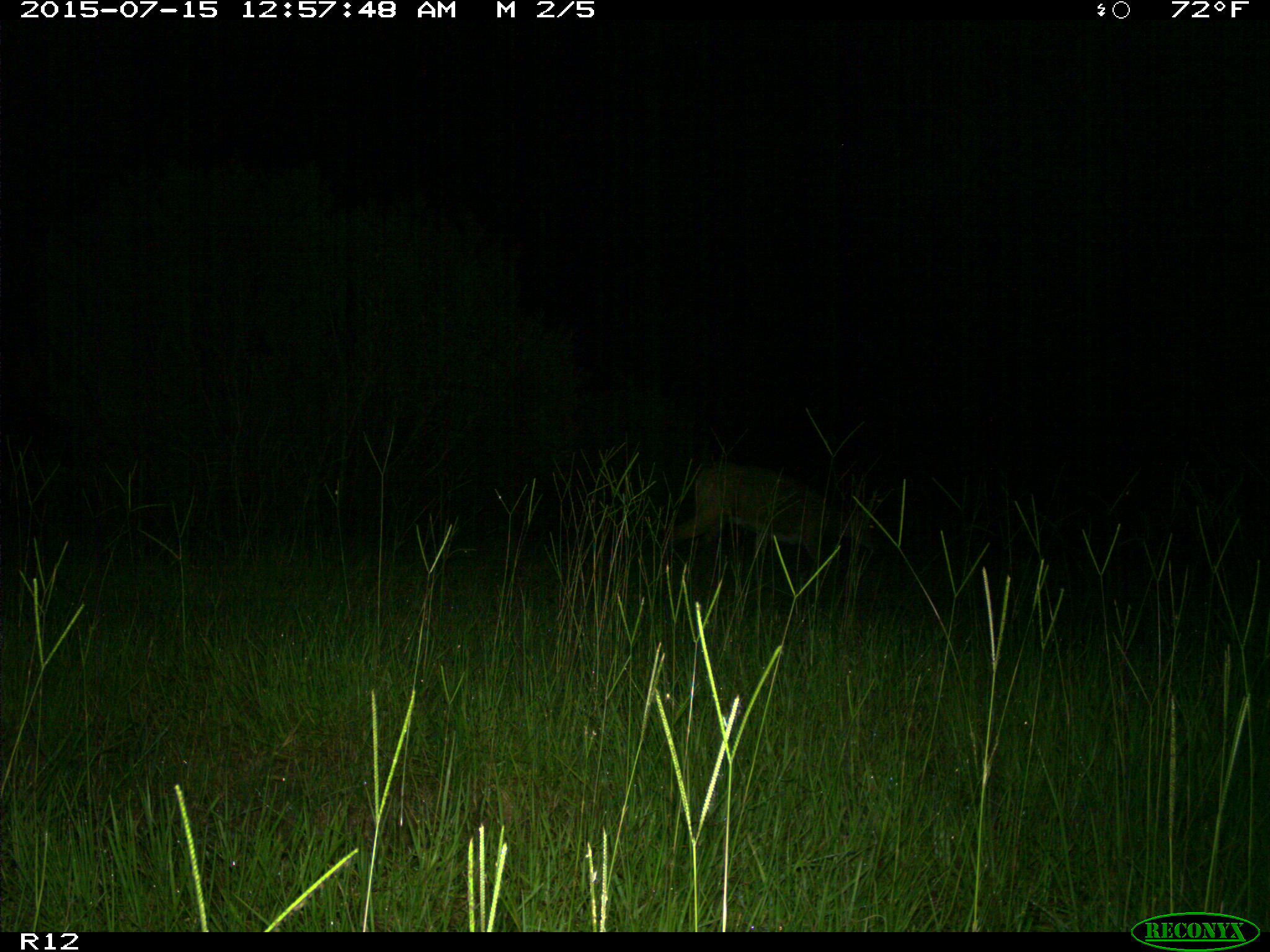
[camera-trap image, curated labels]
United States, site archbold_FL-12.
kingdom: Animalia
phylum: Chordata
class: Mammalia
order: Artiodactyla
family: Cervidae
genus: Odocoileus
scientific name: Odocoileus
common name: deer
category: unidentified deer